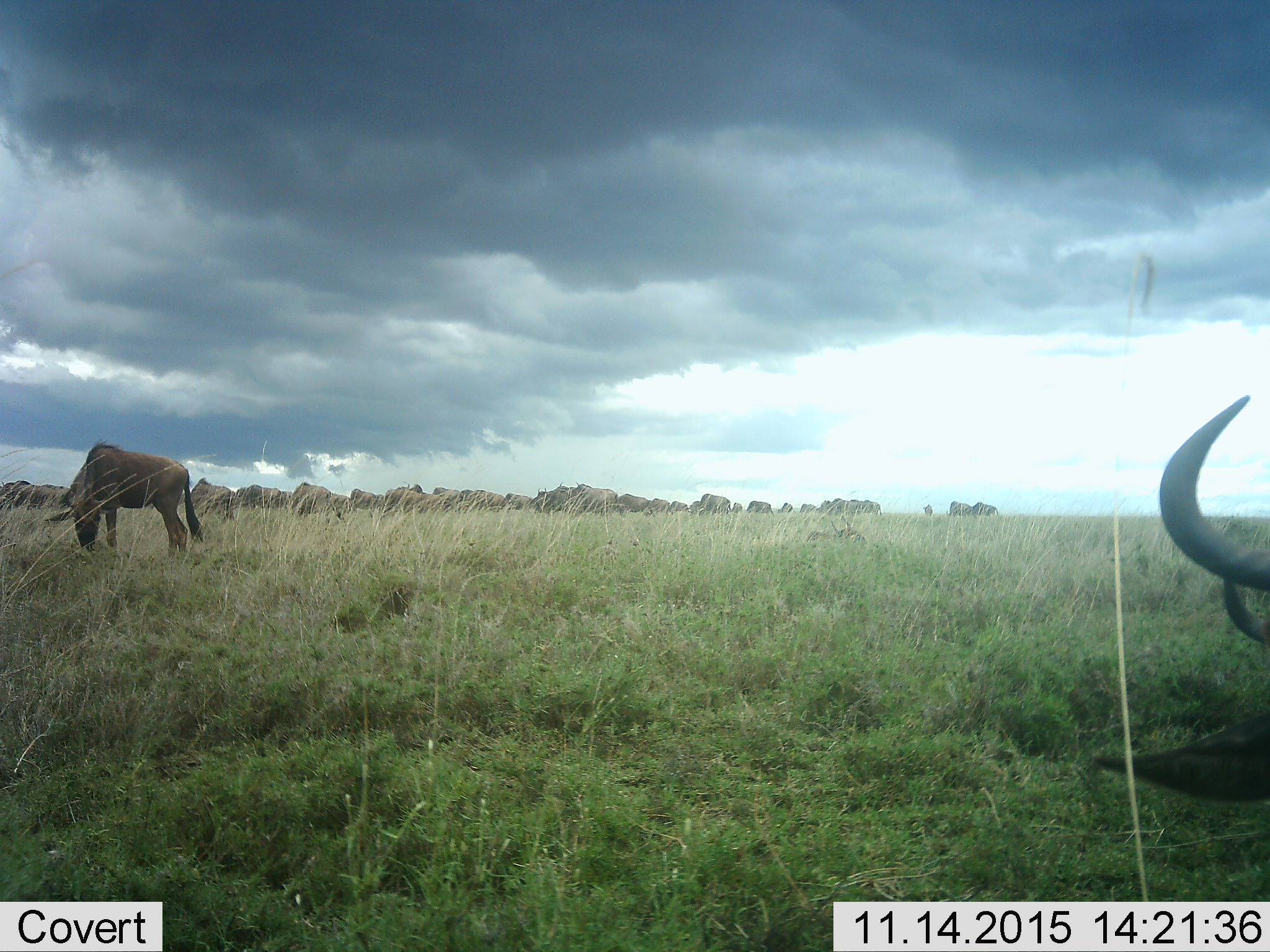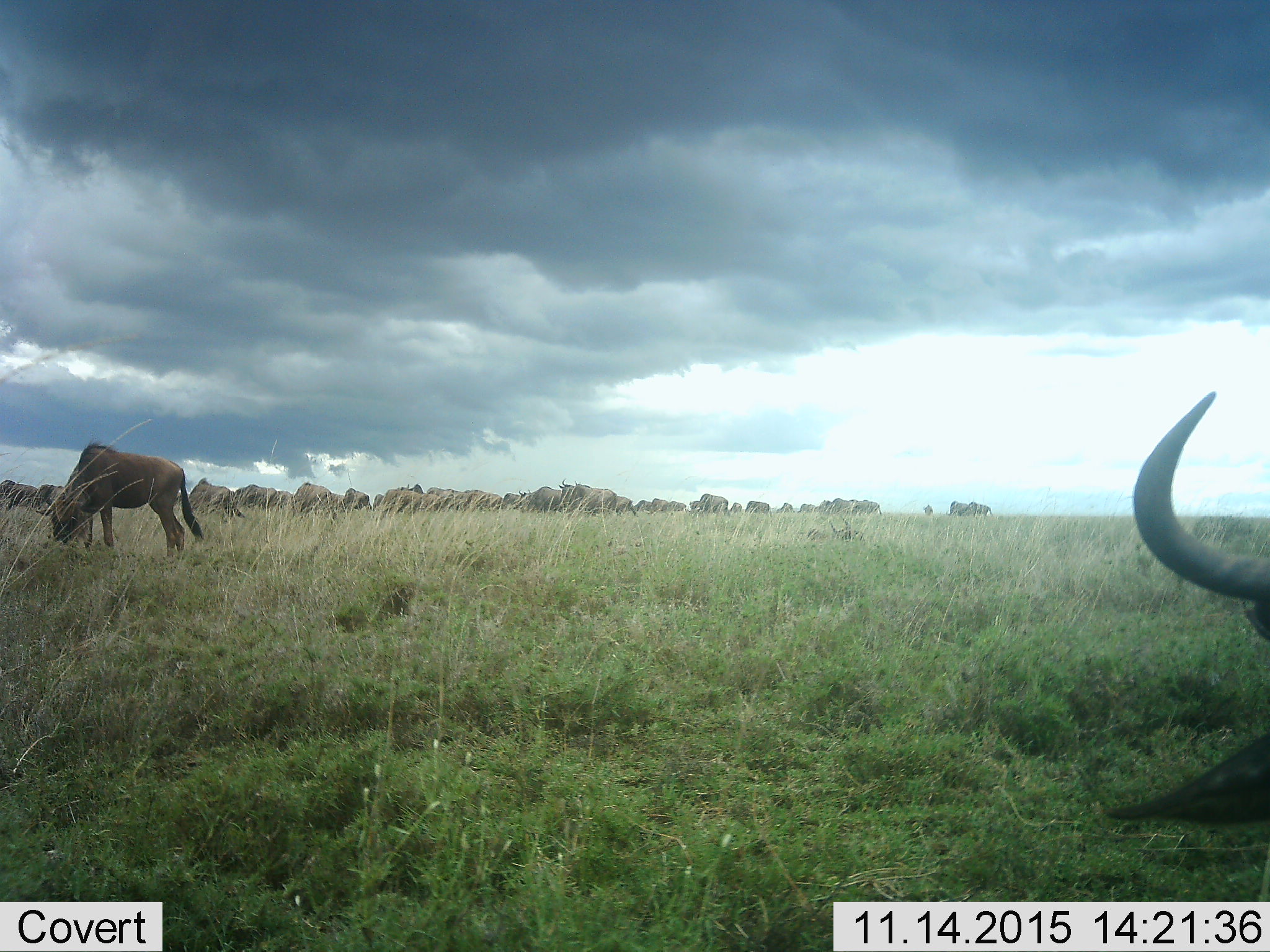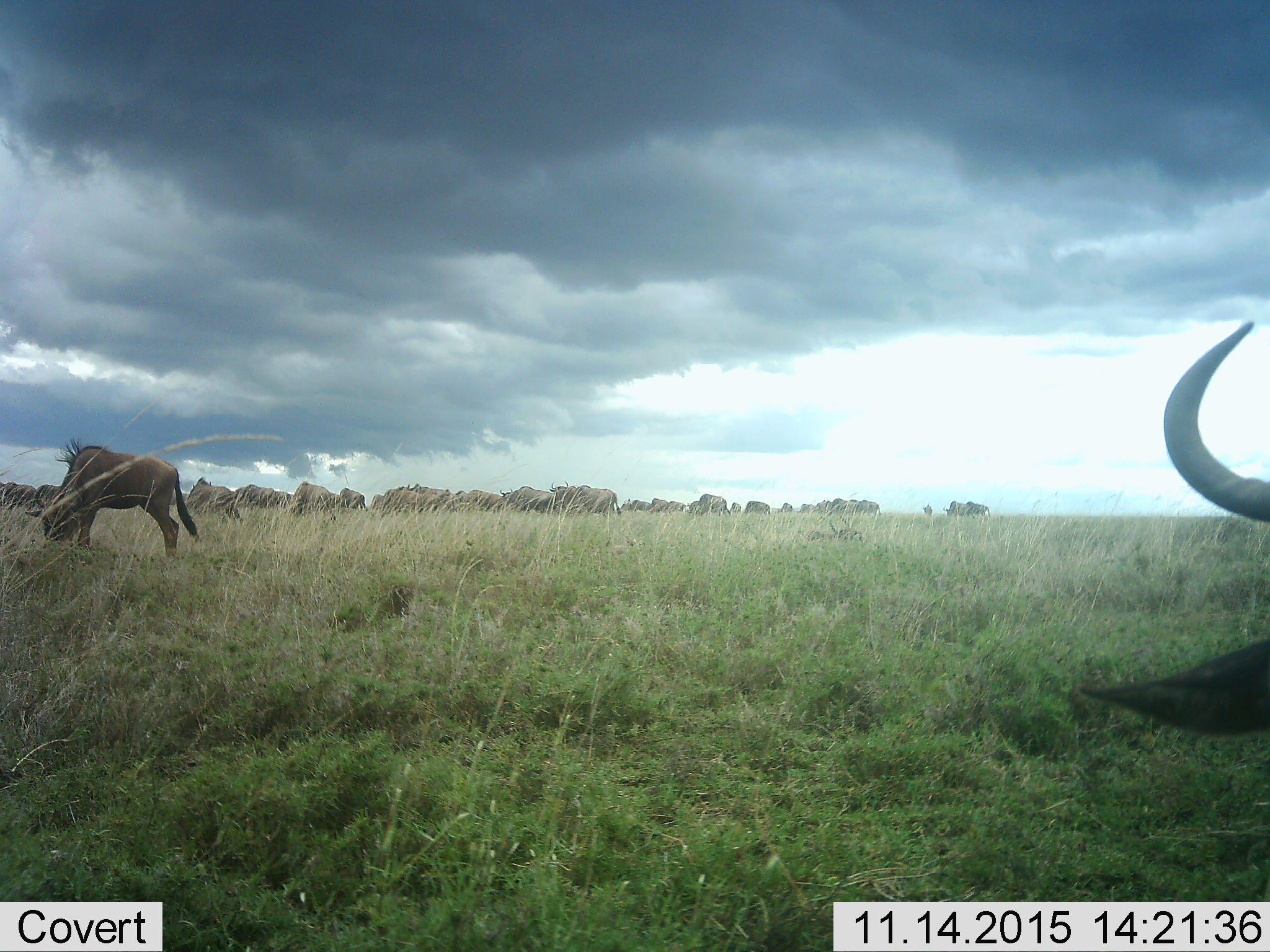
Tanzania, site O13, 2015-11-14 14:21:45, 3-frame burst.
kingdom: Animalia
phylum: Chordata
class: Mammalia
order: Artiodactyla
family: Bovidae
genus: Connochaetes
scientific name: Connochaetes taurinus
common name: blue wildebeest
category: wildebeest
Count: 11-50.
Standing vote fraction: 25%.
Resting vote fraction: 0%.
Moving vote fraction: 62%.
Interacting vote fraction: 0%.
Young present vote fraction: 12%.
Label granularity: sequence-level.